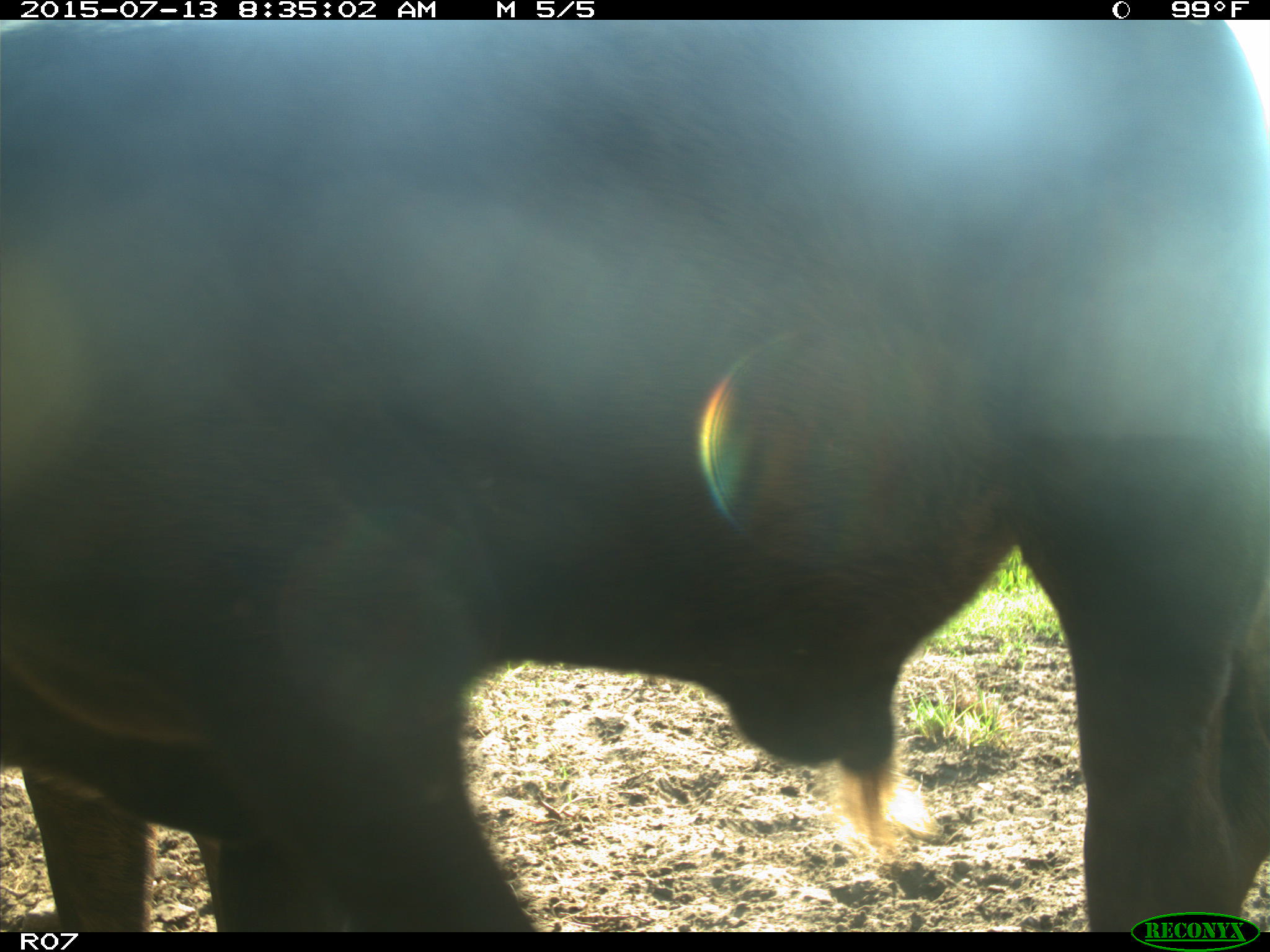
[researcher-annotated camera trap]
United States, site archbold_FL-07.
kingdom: Animalia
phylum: Chordata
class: Mammalia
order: Artiodactyla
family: Bovidae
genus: Bos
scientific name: Bos taurus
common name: domestic cow